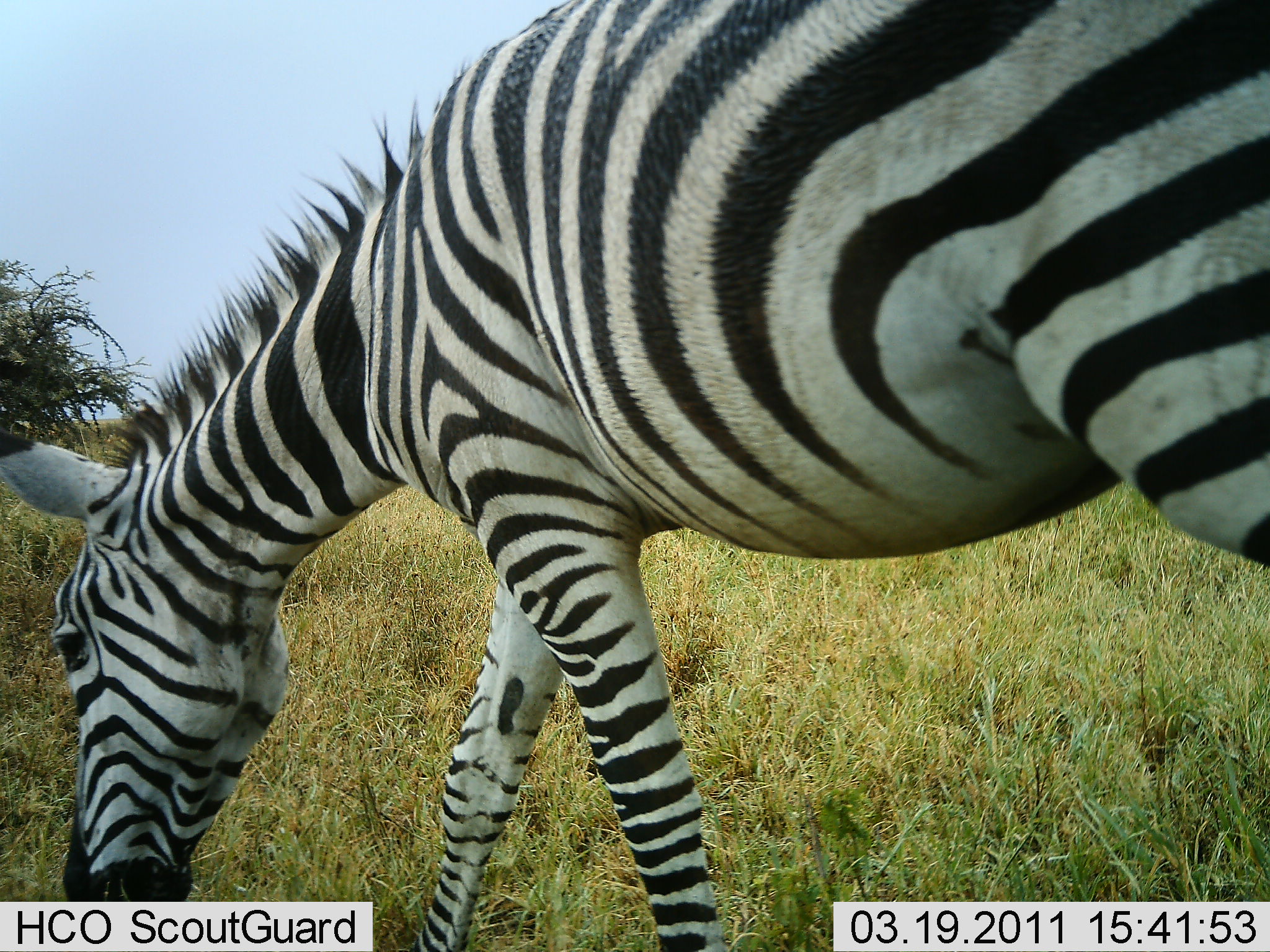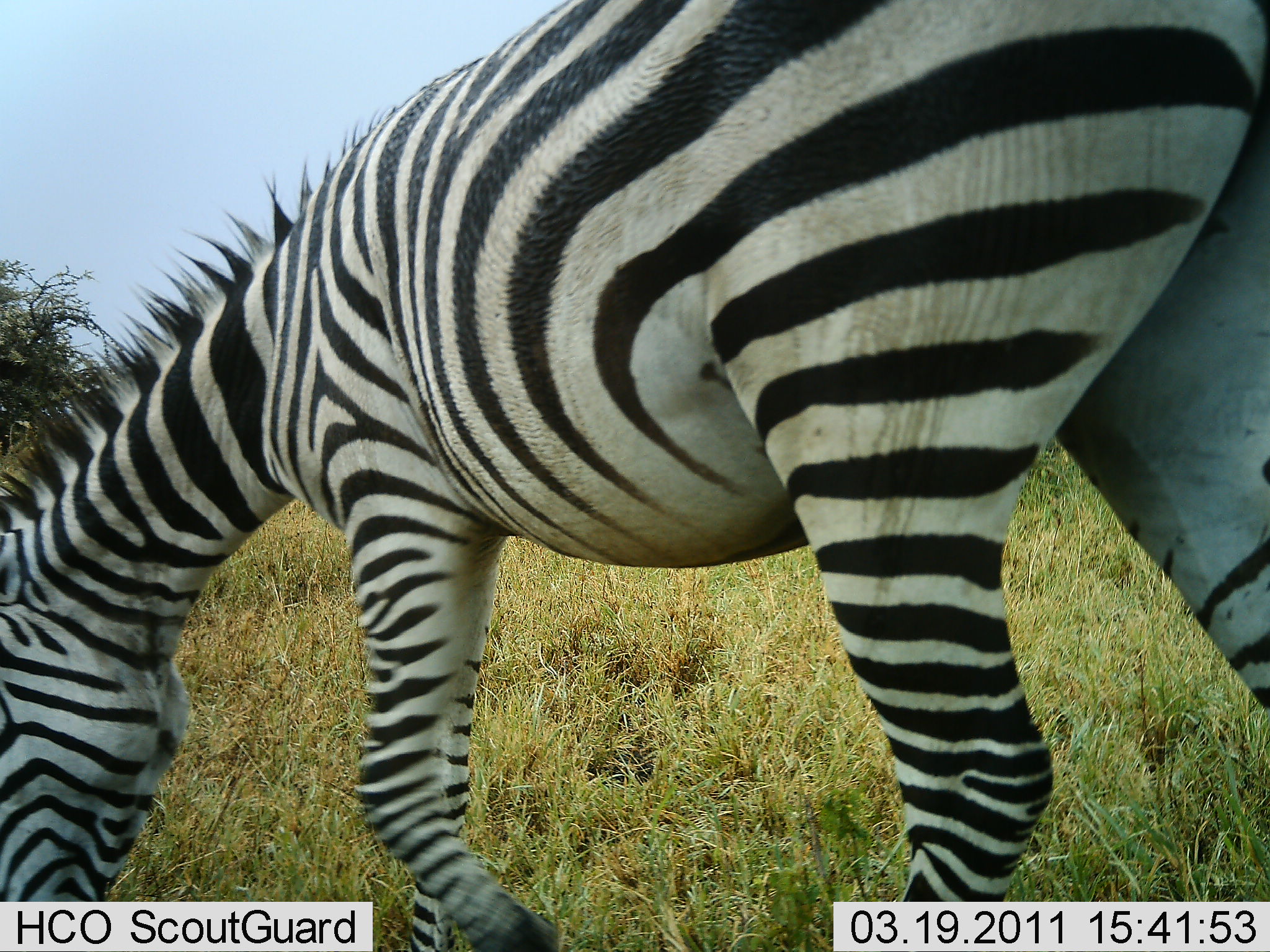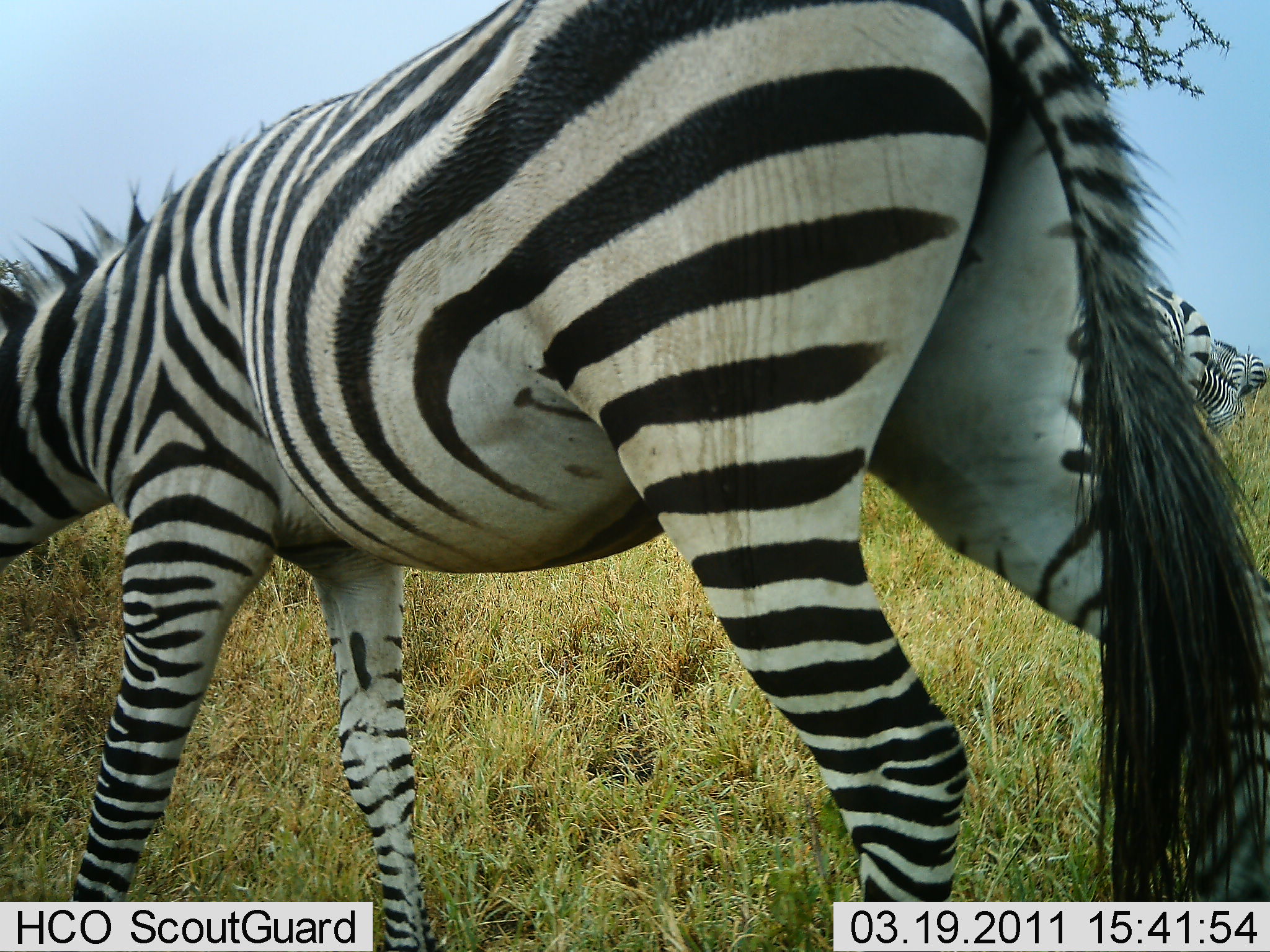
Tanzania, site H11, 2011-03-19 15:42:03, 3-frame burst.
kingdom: Animalia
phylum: Chordata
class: Mammalia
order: Perissodactyla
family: Equidae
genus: Equus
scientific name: Equus quagga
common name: plains zebra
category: zebra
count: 1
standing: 8%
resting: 0%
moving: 42%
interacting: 0%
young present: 0%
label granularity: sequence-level